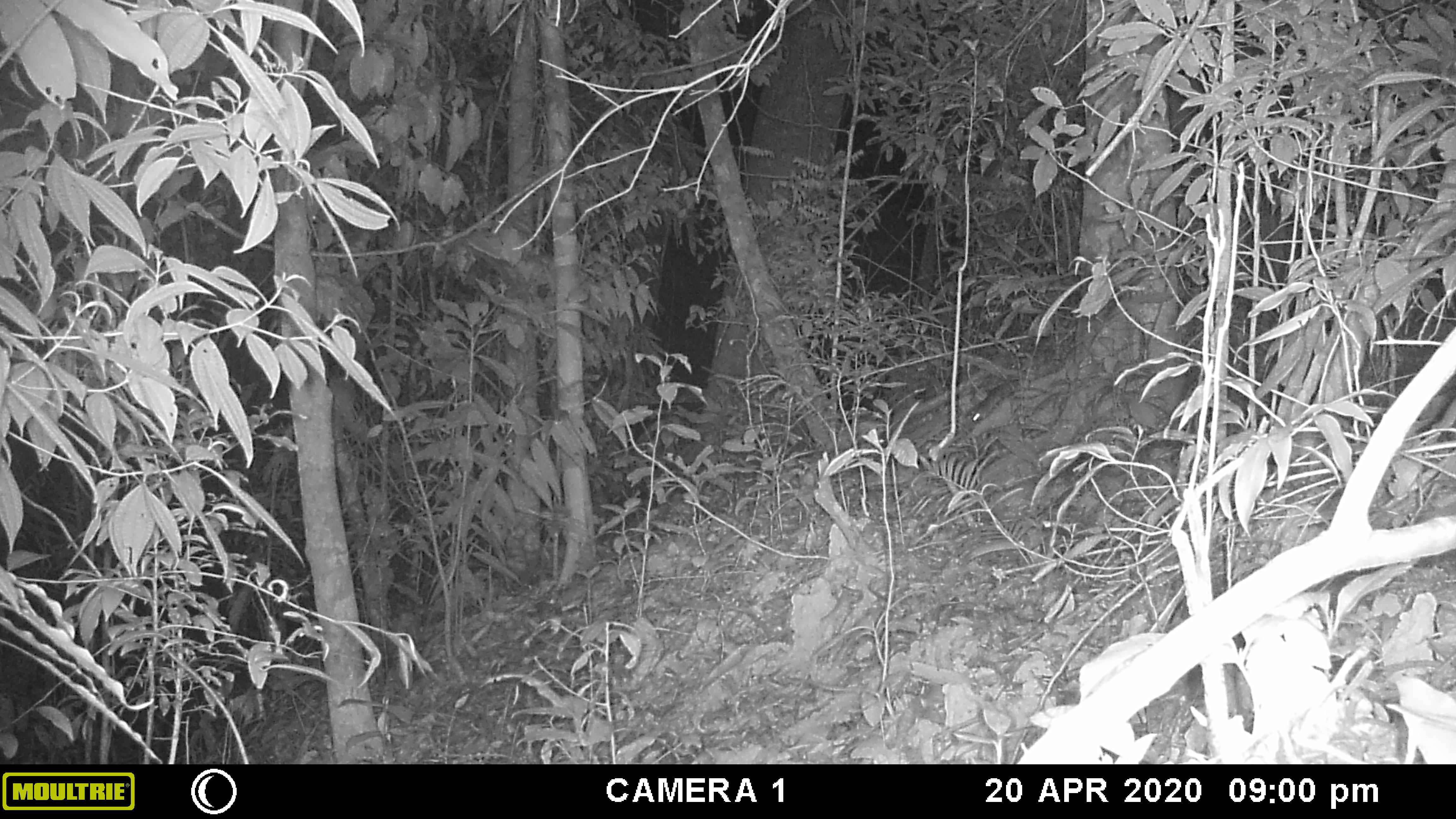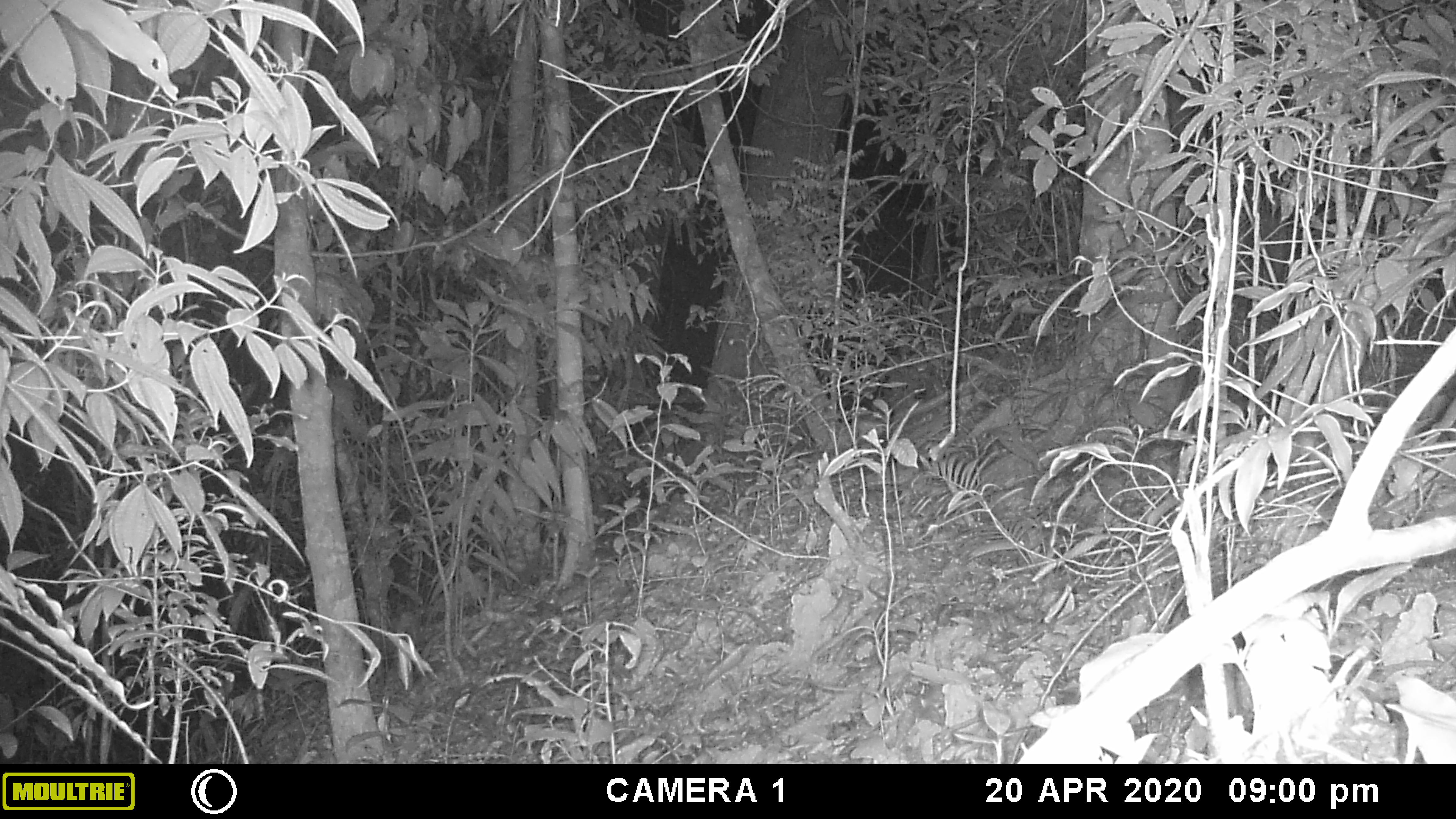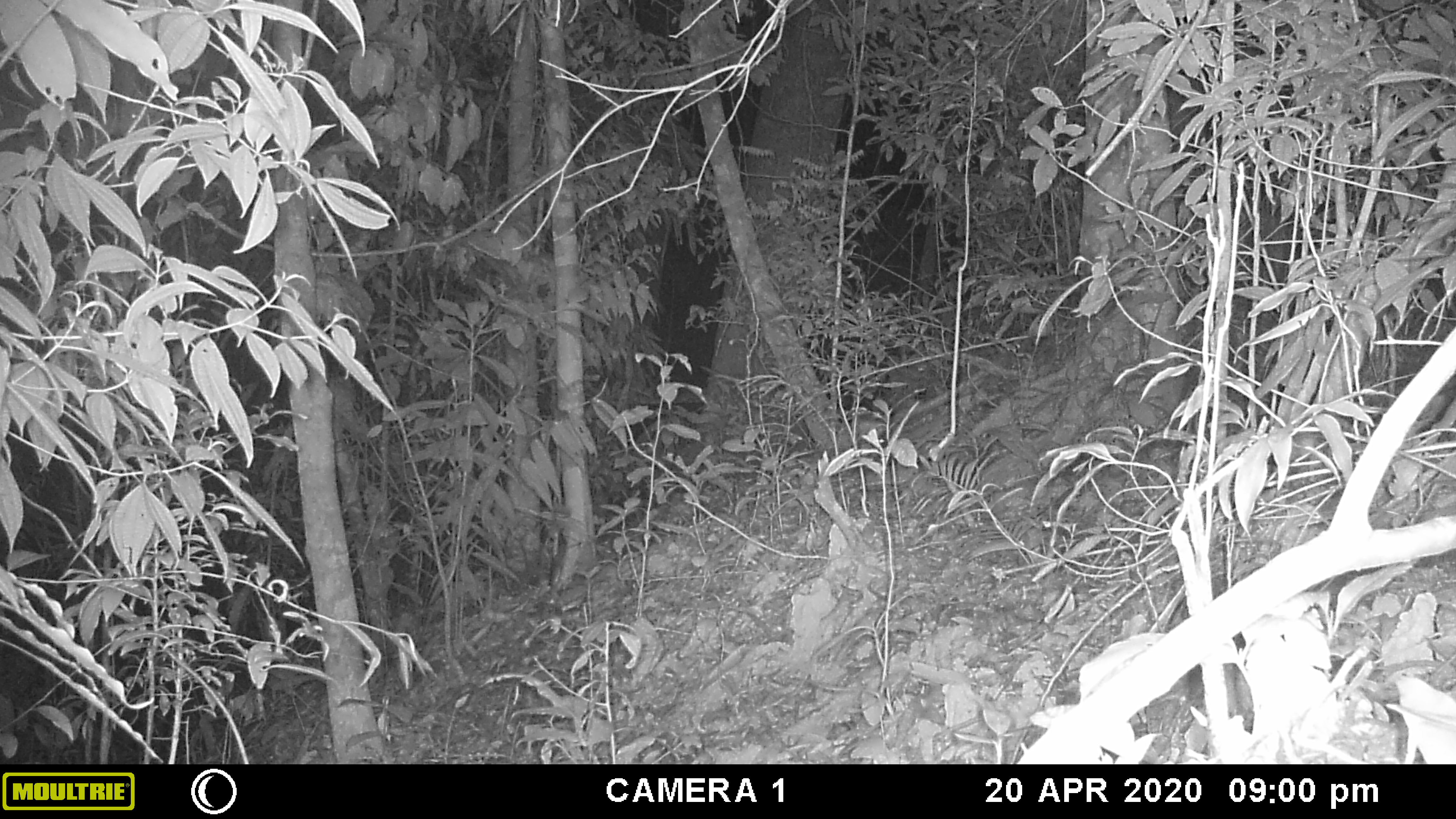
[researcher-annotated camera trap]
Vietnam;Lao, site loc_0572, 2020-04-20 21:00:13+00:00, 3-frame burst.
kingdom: Animalia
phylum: Chordata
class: Mammalia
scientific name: Mammalia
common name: mammal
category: unidentified small mammal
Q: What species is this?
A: Unidentified small mammal (mammal) (Mammalia).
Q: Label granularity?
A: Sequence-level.